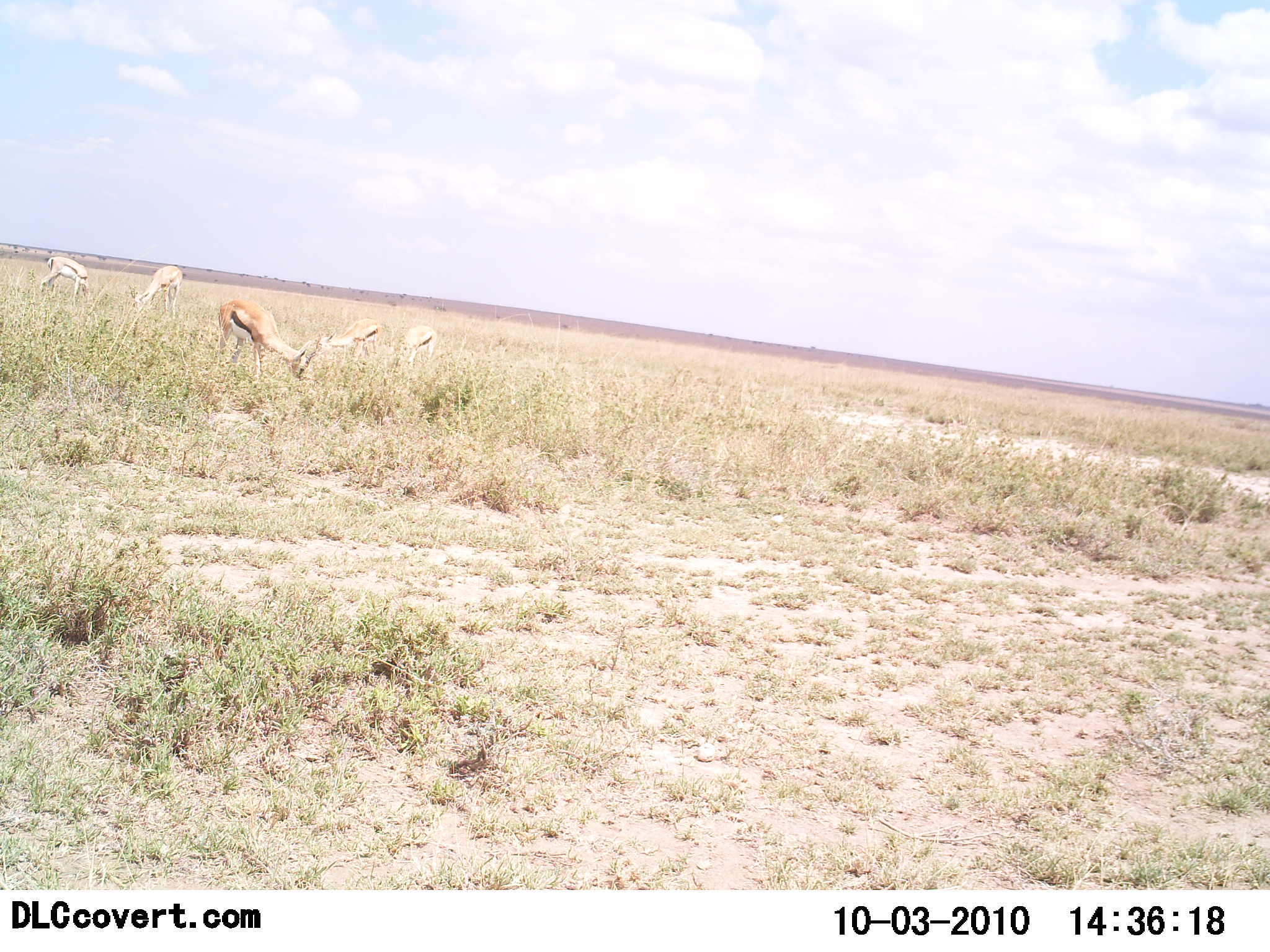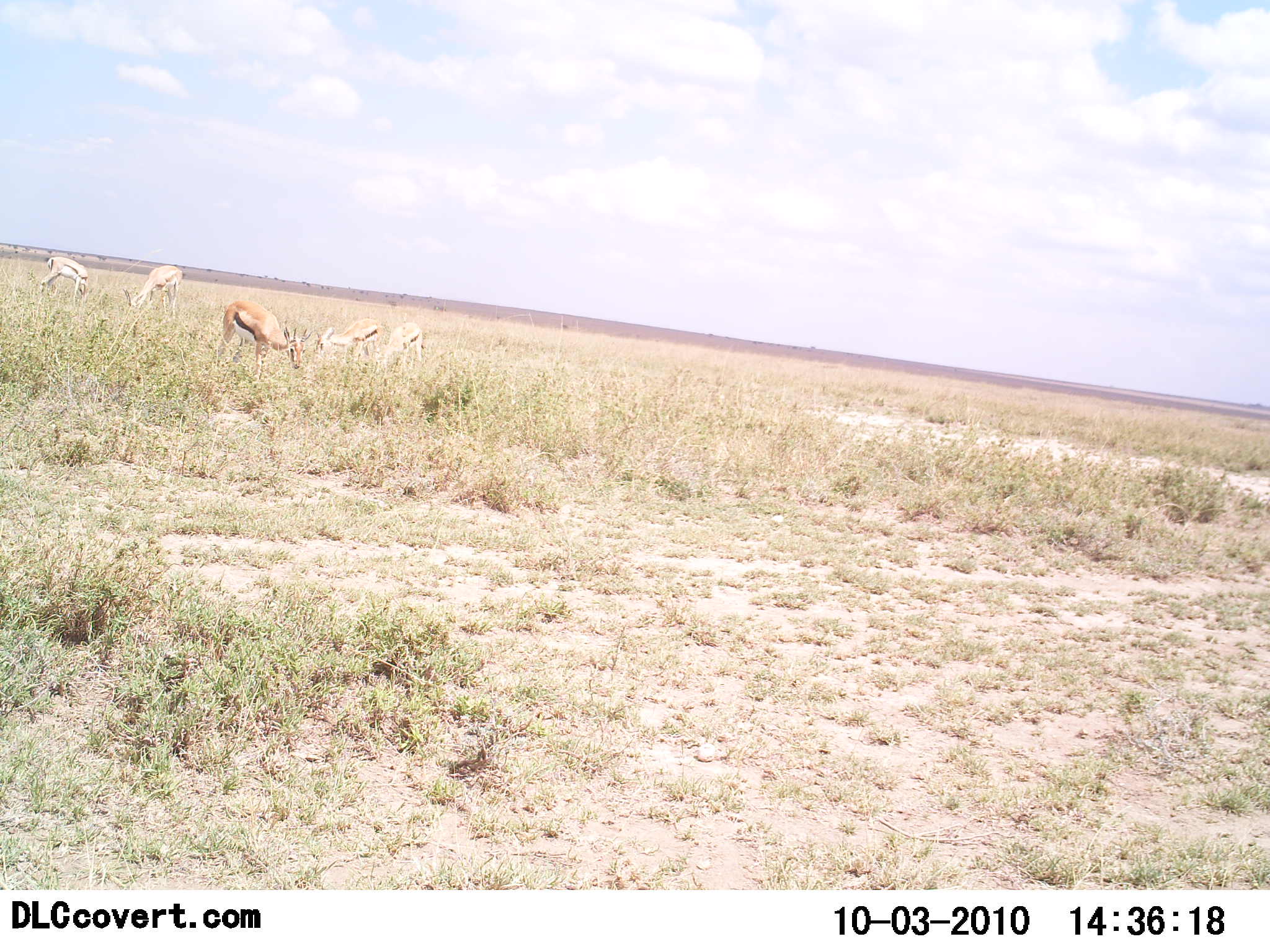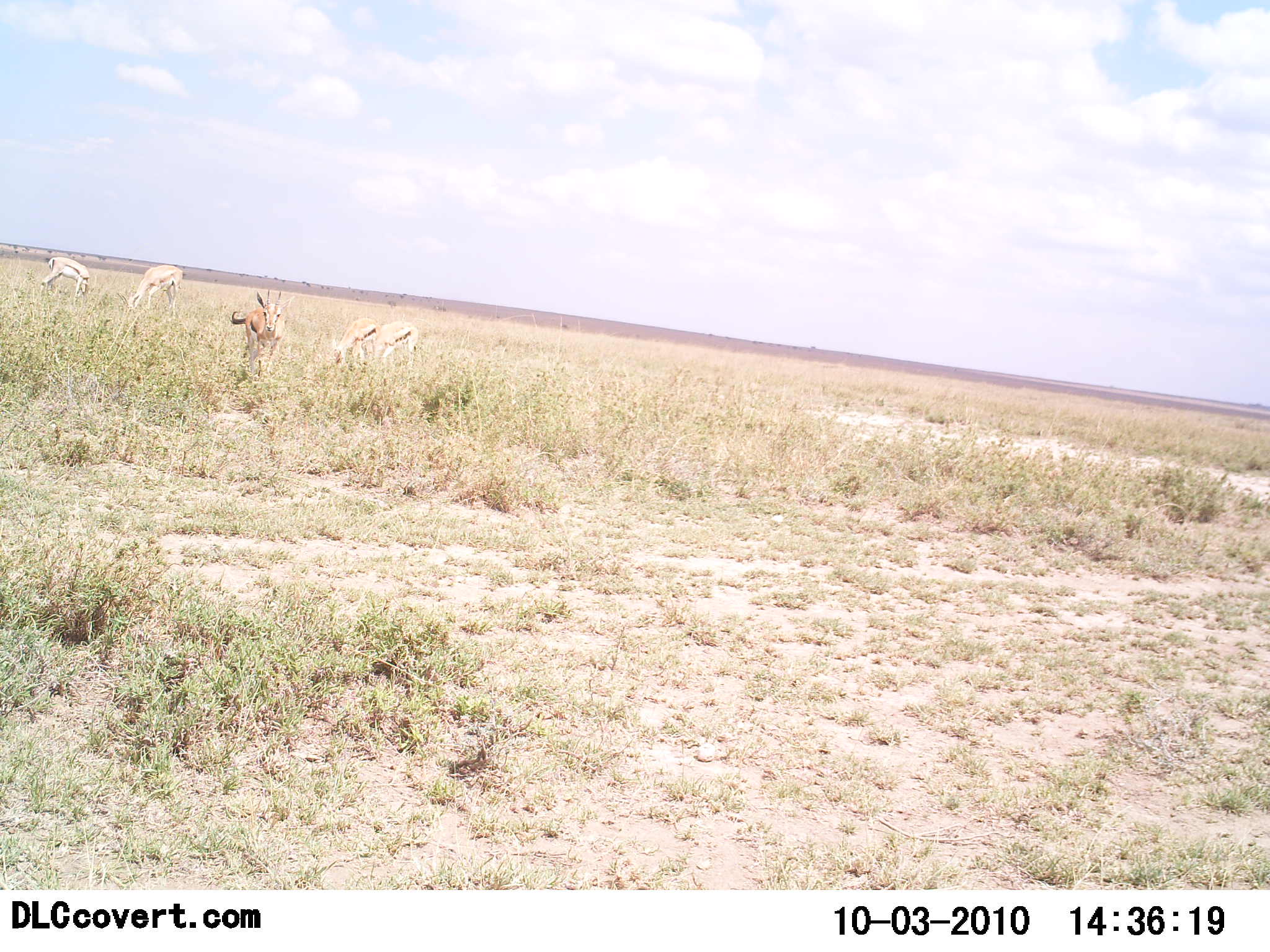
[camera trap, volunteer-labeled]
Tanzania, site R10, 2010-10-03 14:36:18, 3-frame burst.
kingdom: Animalia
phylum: Chordata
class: Mammalia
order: Artiodactyla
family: Bovidae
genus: Eudorcas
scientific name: Eudorcas thomsonii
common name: thomson's gazelle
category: gazellethomsons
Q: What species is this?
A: Gazellethomsons (thomson's gazelle) (Eudorcas thomsonii).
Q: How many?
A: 5.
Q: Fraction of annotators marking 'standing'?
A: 30%.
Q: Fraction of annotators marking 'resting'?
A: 0%.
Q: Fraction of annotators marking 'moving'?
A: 10%.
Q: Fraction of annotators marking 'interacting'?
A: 0%.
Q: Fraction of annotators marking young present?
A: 0%.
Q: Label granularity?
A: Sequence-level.